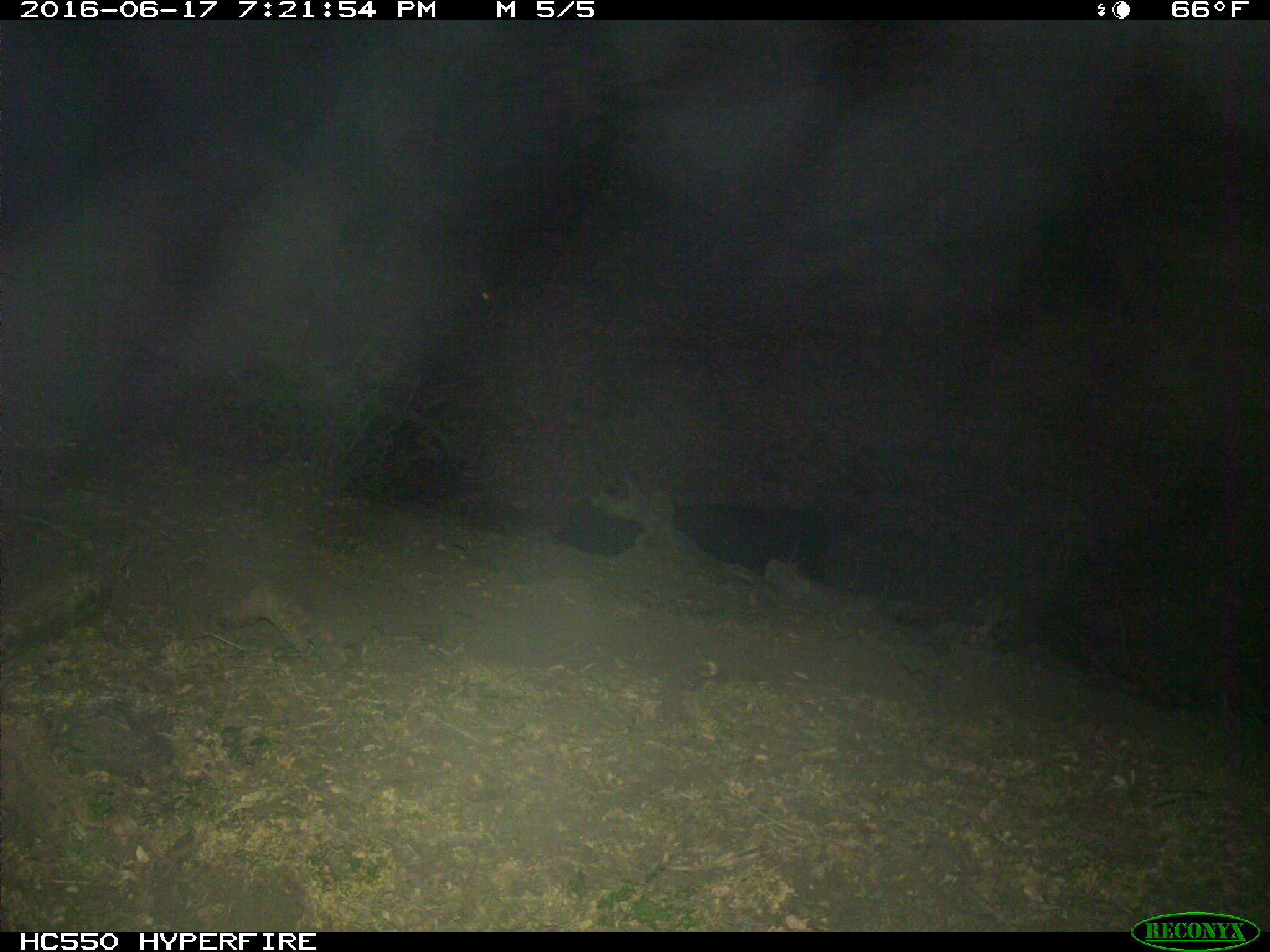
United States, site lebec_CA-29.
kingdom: Animalia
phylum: Chordata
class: Mammalia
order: Artiodactyla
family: Bovidae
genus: Bos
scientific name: Bos taurus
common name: domestic cow